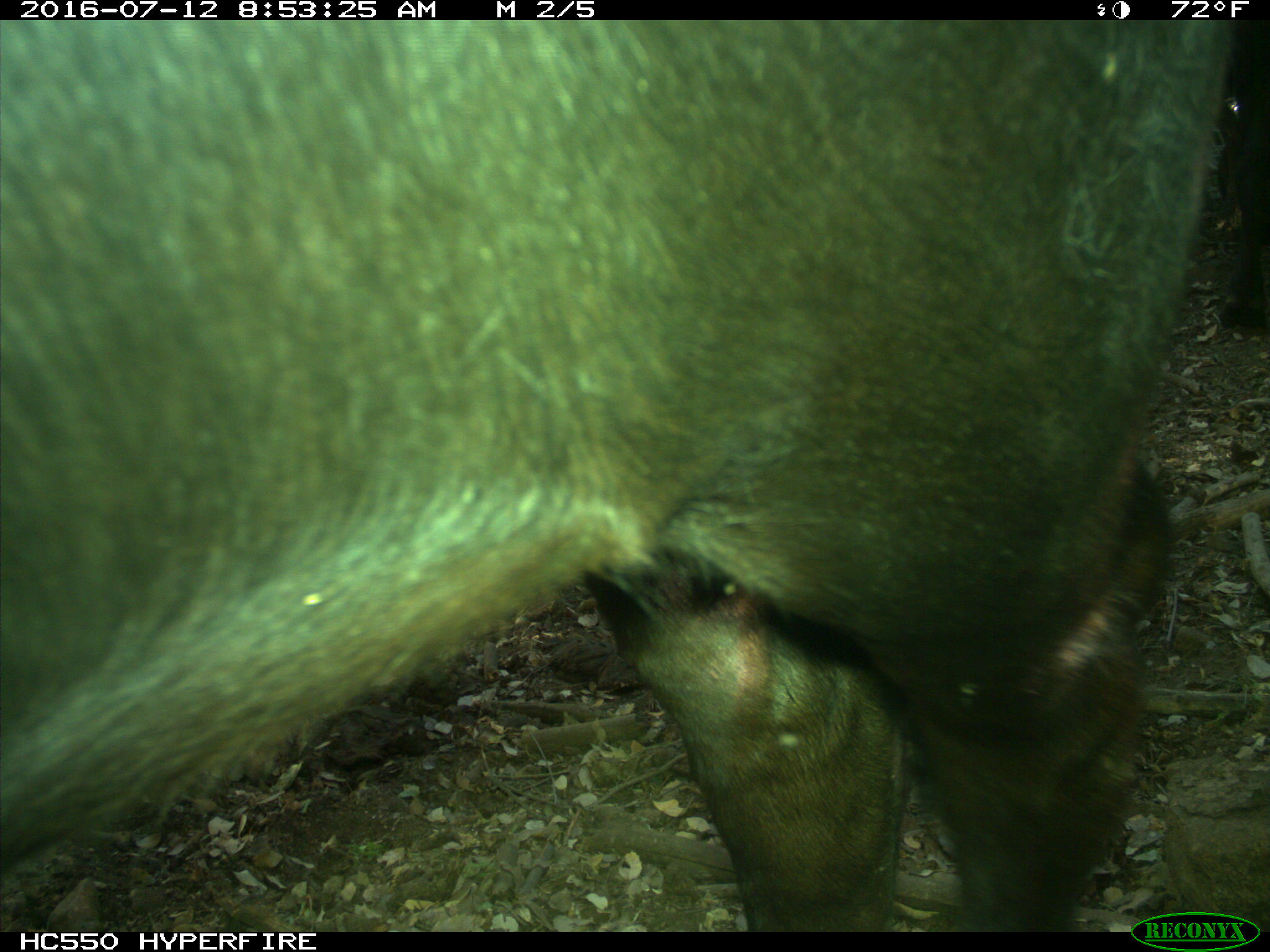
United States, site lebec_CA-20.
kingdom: Animalia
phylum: Chordata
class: Mammalia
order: Artiodactyla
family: Bovidae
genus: Bos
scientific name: Bos taurus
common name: domestic cow